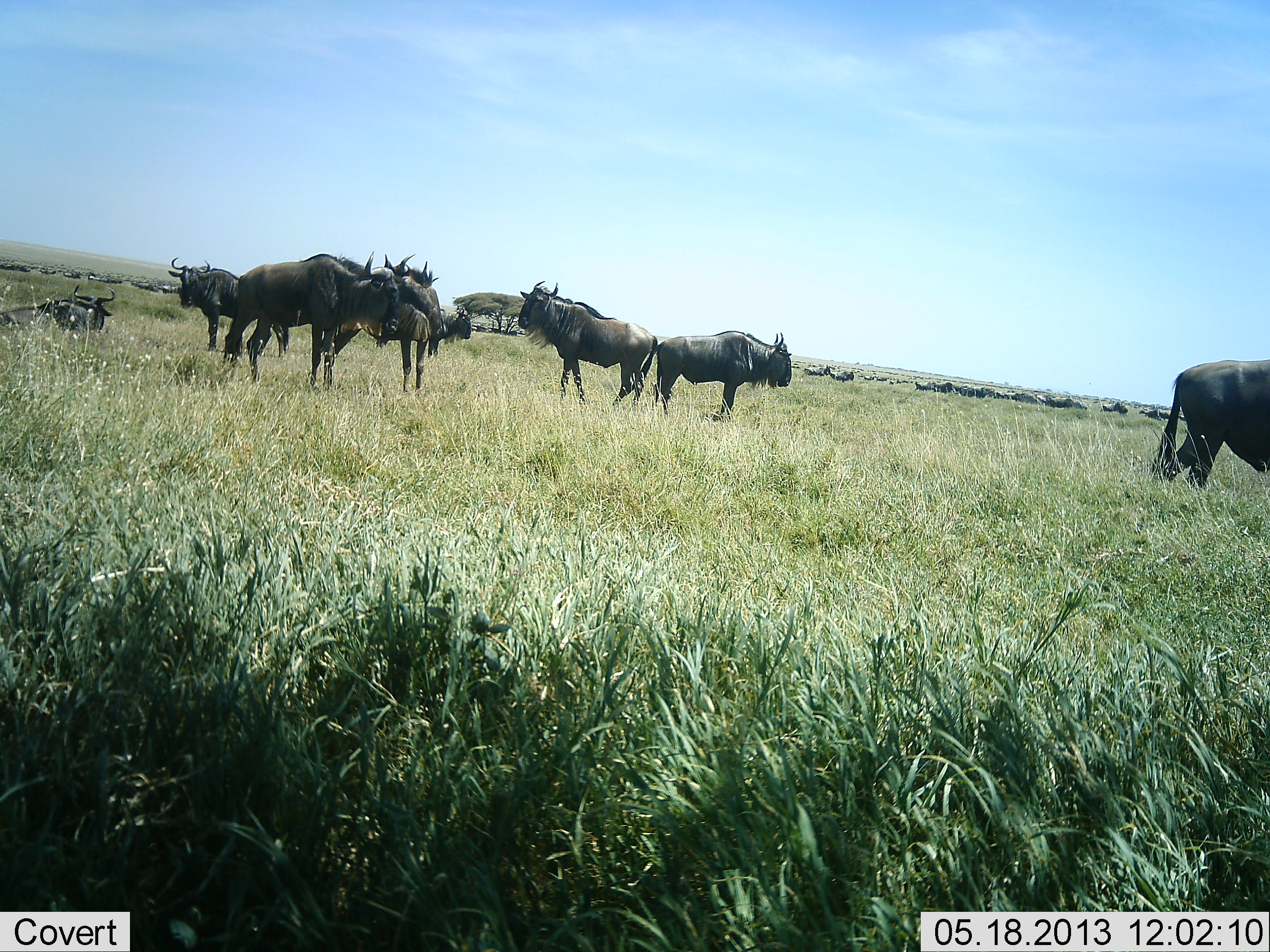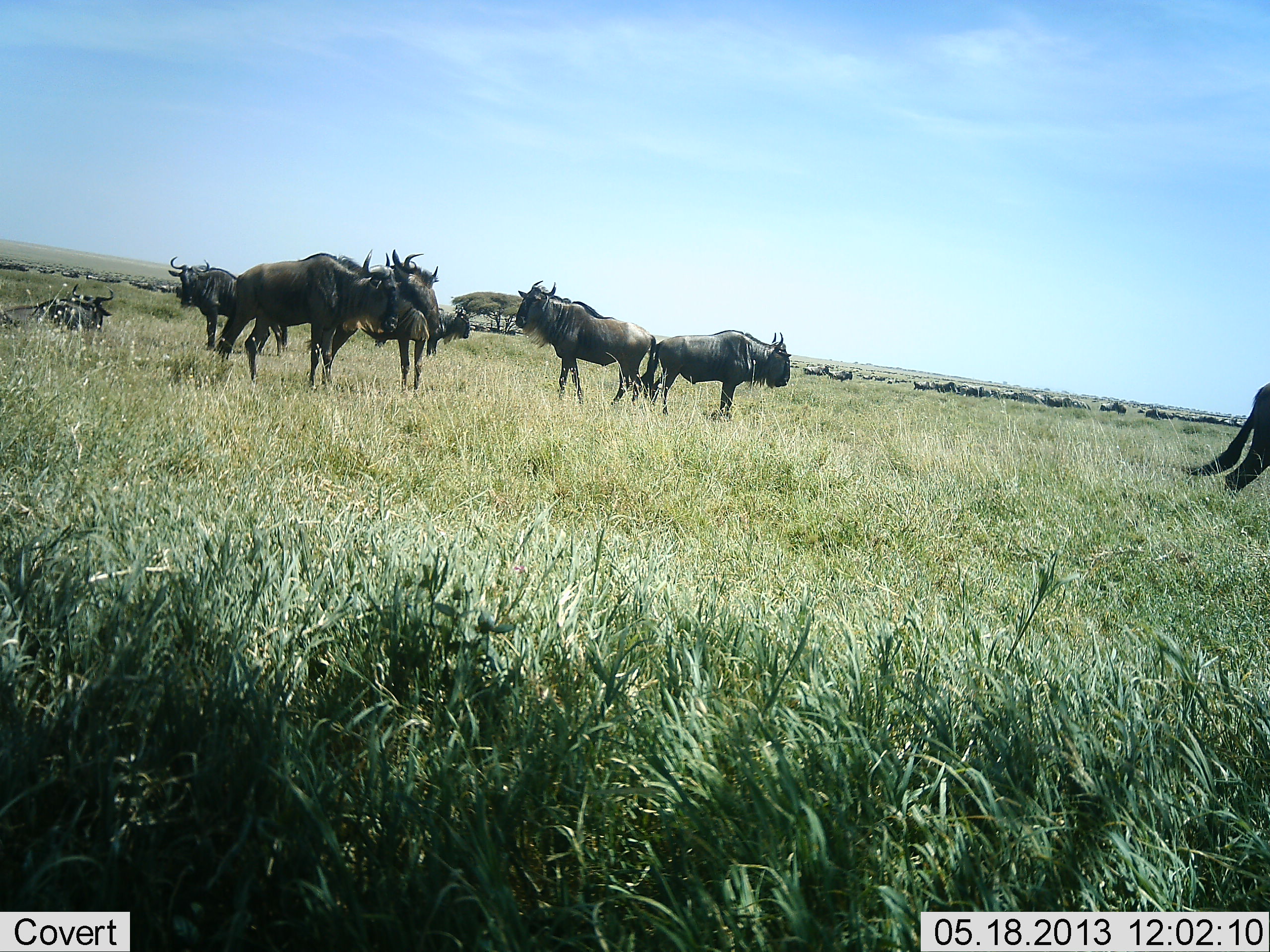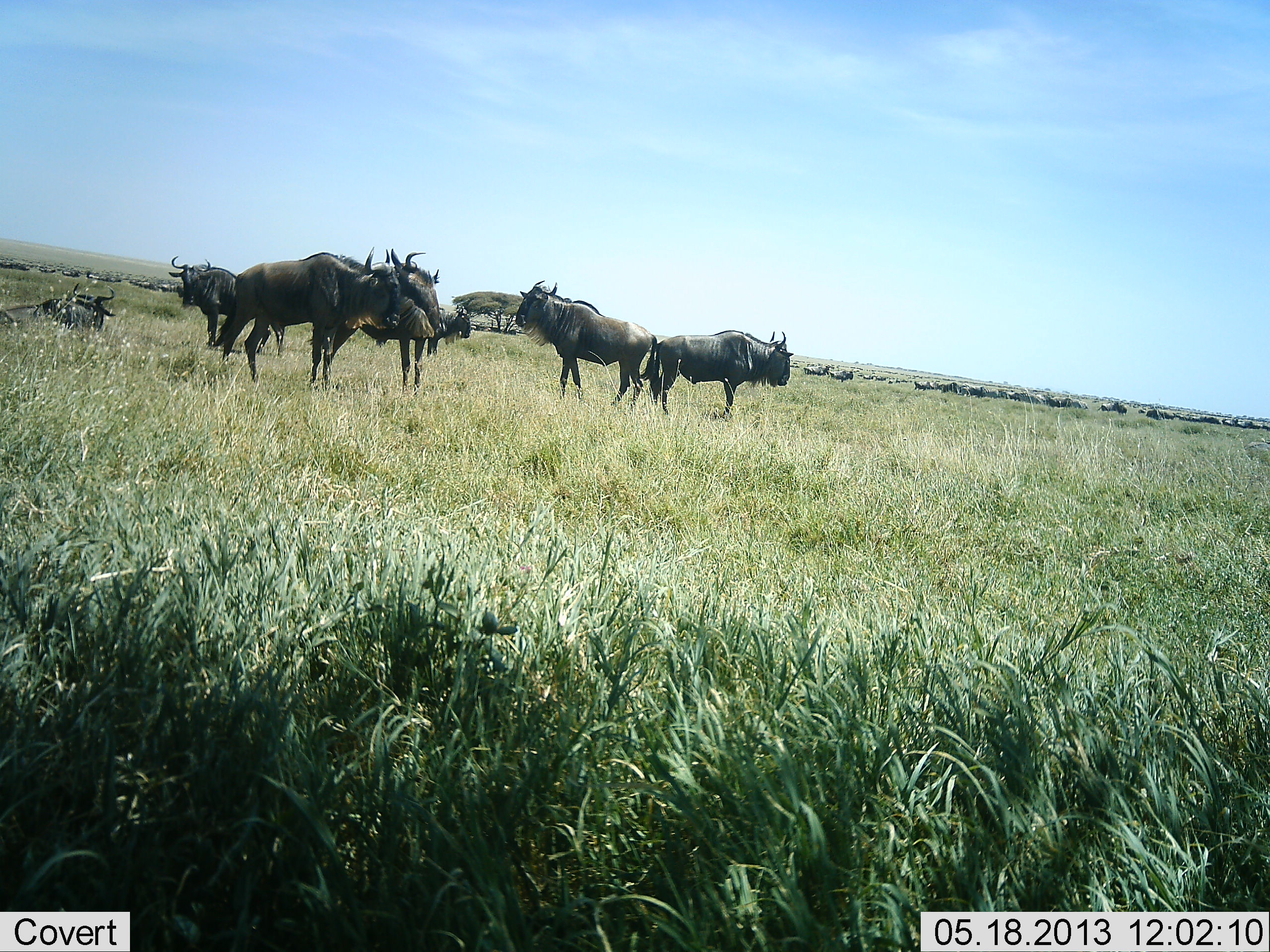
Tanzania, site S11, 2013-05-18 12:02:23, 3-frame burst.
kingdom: Animalia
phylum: Chordata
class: Mammalia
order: Artiodactyla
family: Bovidae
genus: Connochaetes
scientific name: Connochaetes taurinus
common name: blue wildebeest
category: wildebeest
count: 9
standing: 100%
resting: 41%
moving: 36%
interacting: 9%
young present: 0%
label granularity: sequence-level